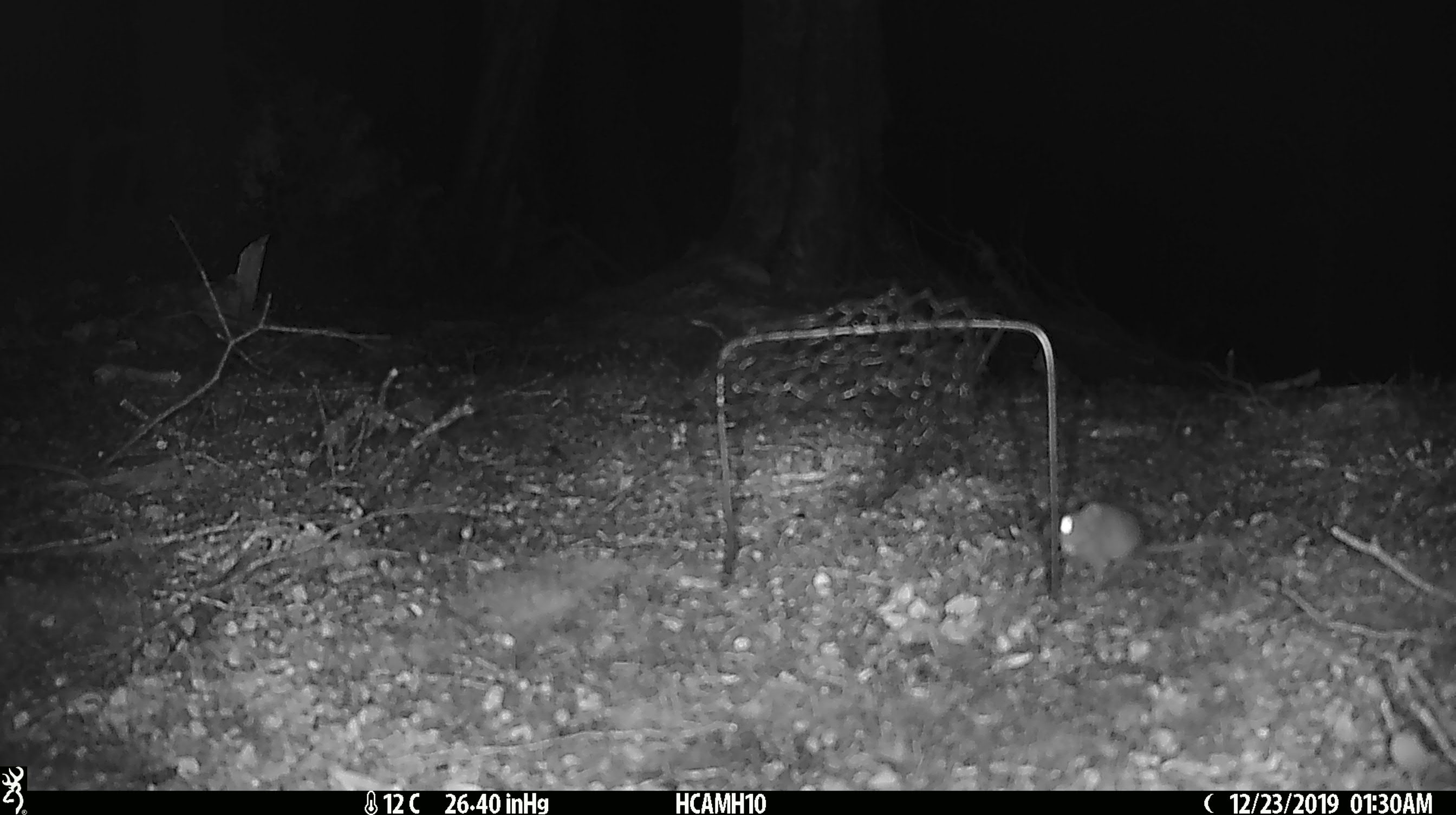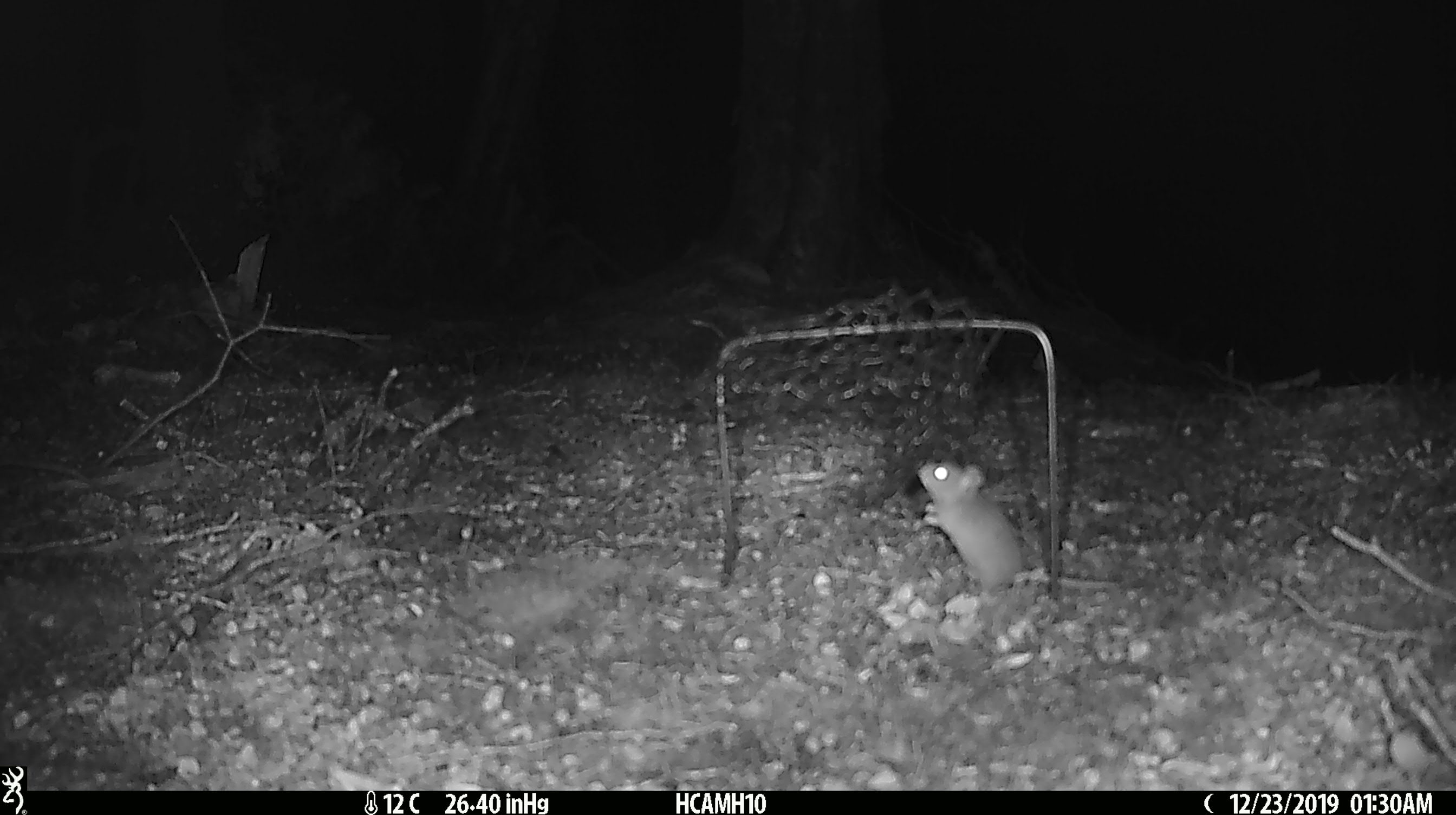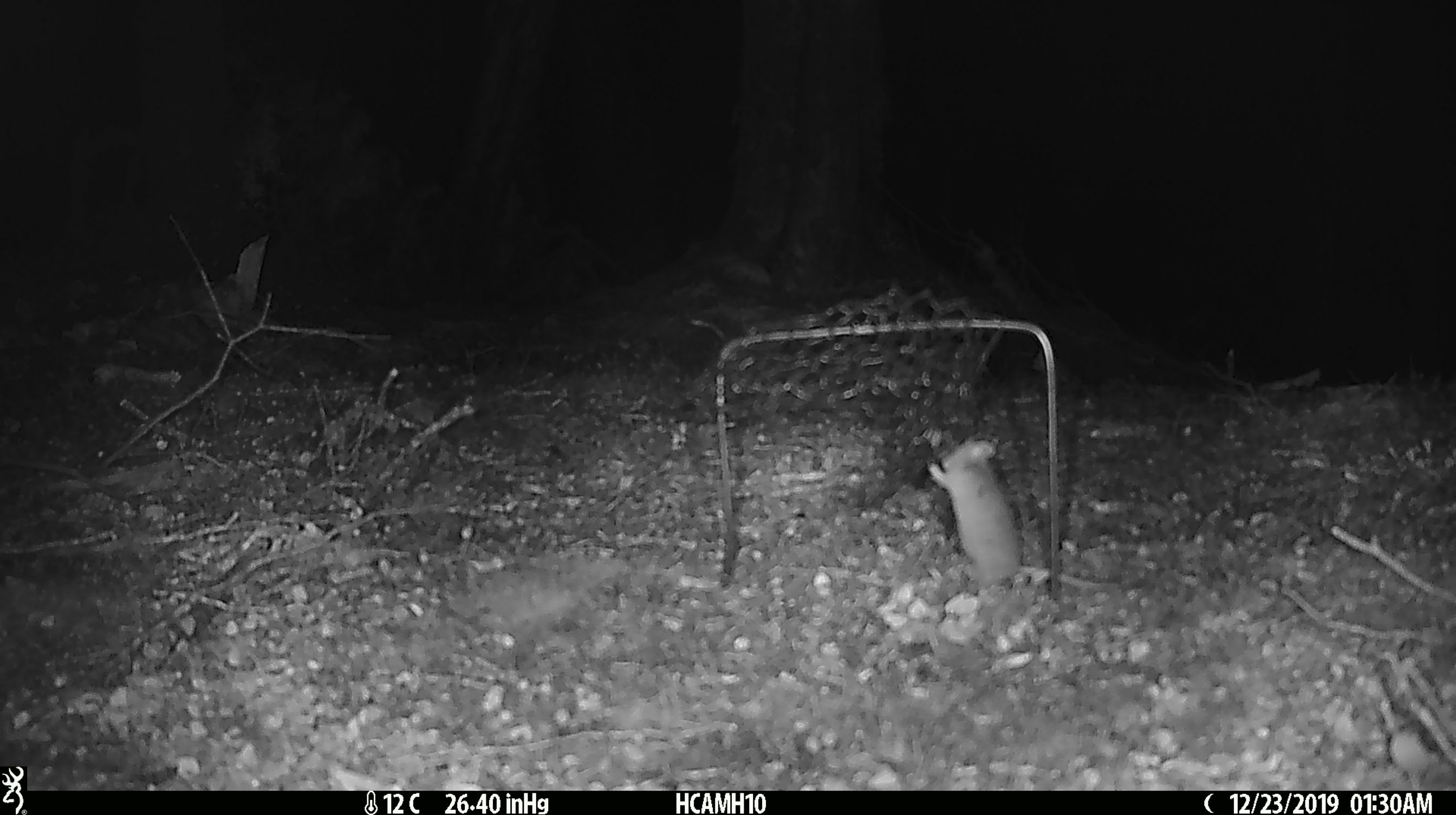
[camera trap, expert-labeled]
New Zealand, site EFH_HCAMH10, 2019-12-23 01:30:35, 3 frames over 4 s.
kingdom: Animalia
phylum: Chordata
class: Mammalia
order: Rodentia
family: Muridae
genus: Mus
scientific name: Mus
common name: mouse